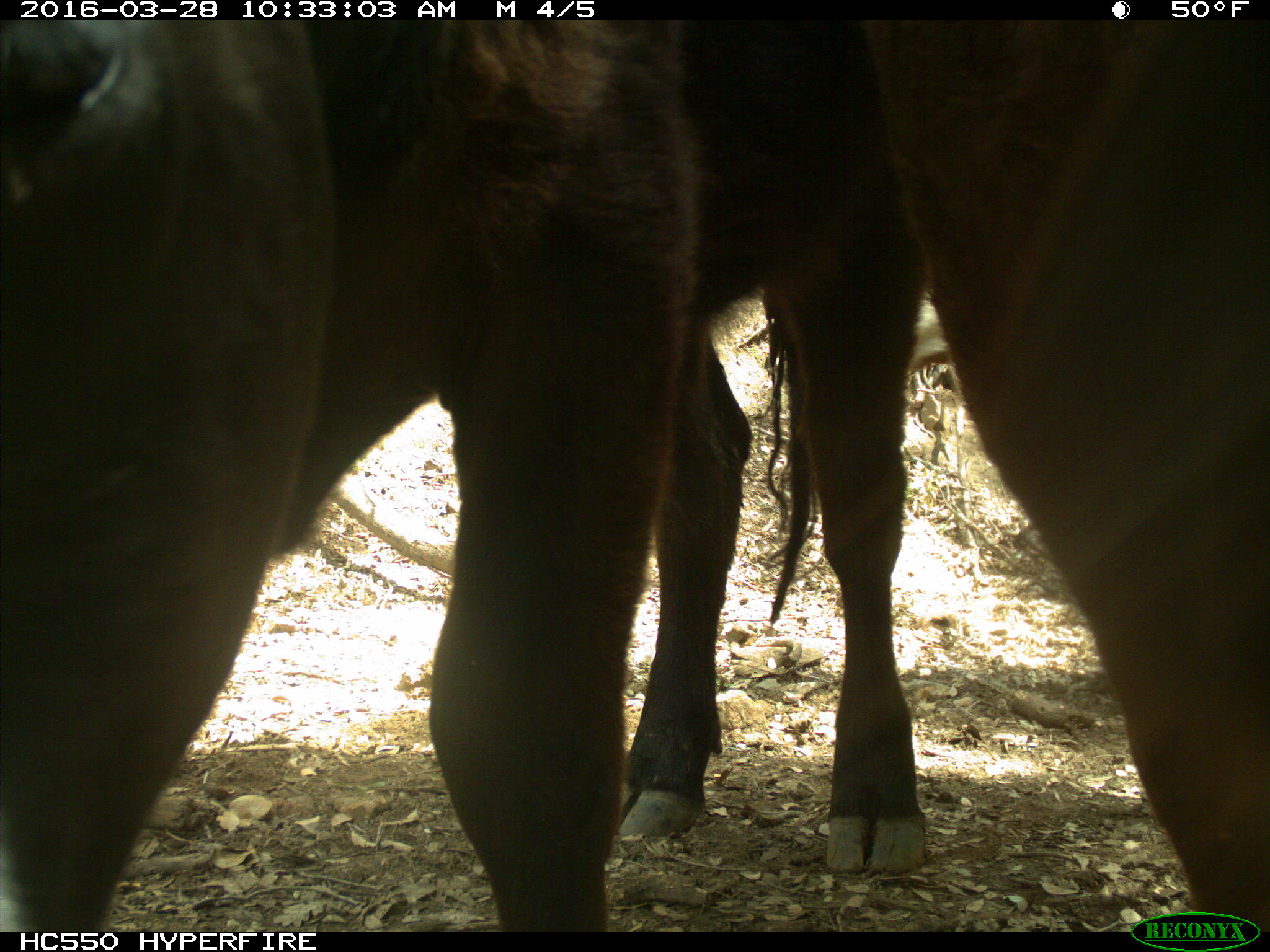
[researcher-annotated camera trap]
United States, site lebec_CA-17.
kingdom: Animalia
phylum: Chordata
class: Mammalia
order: Artiodactyla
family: Bovidae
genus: Bos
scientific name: Bos taurus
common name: domestic cow